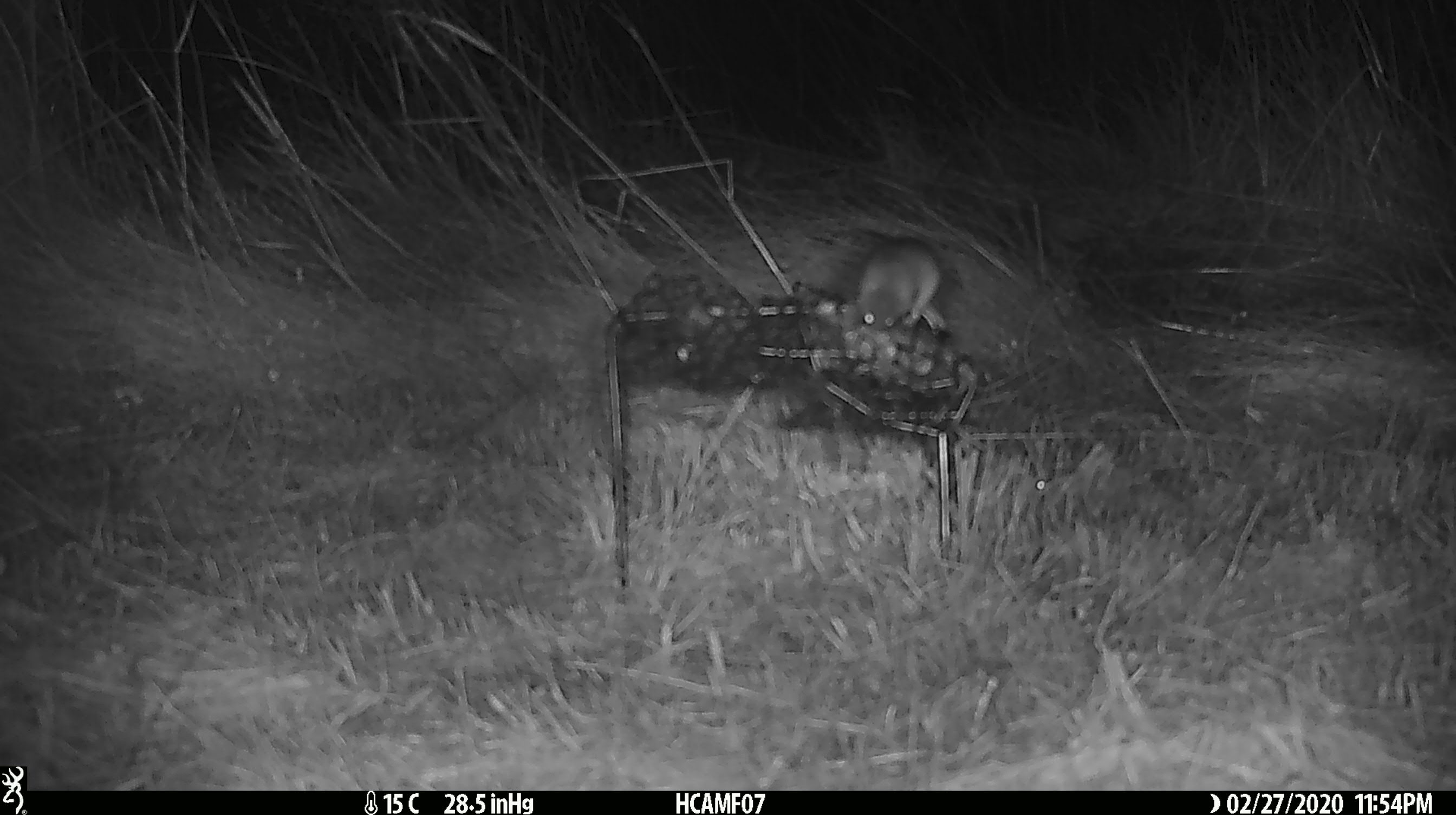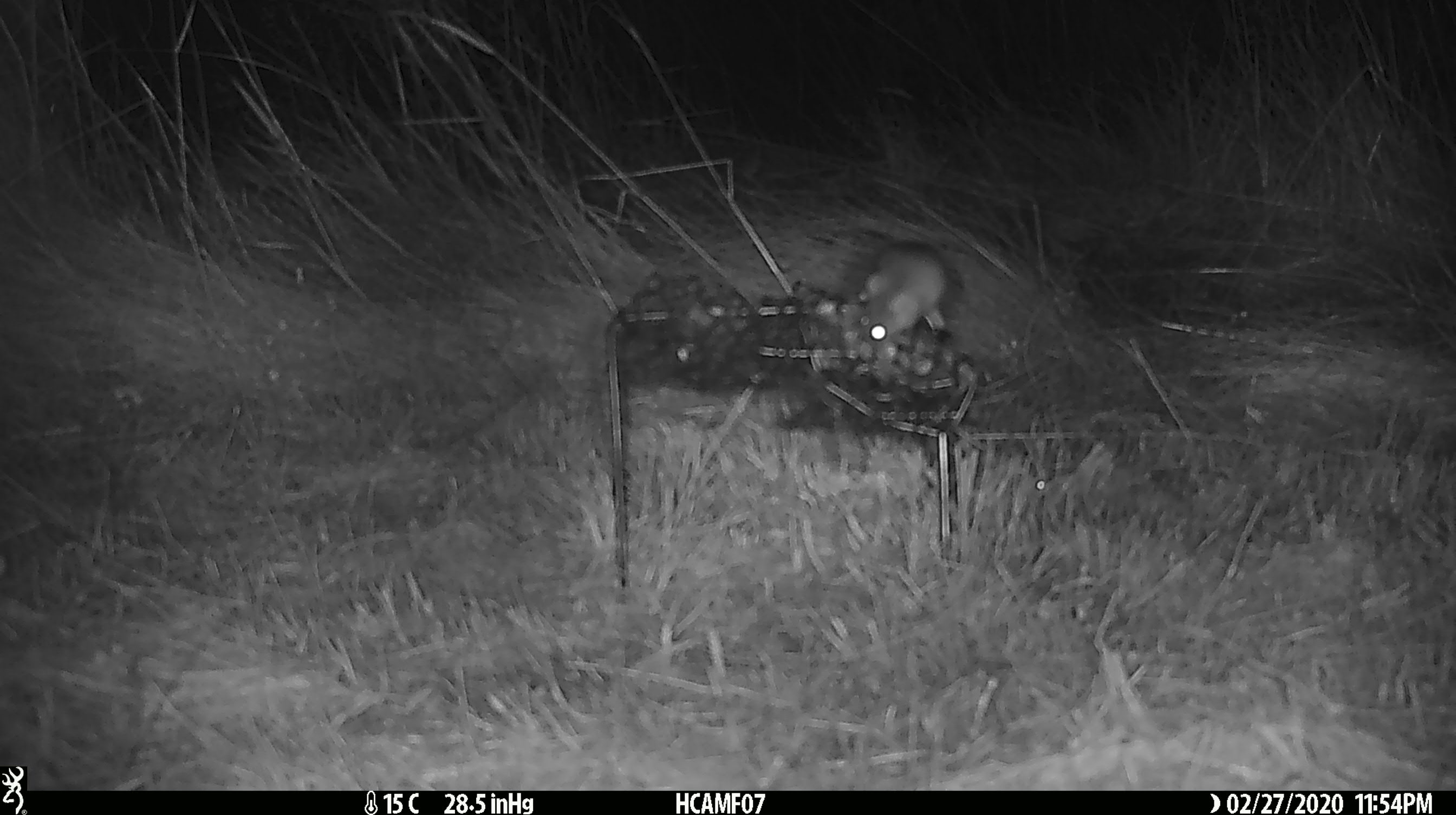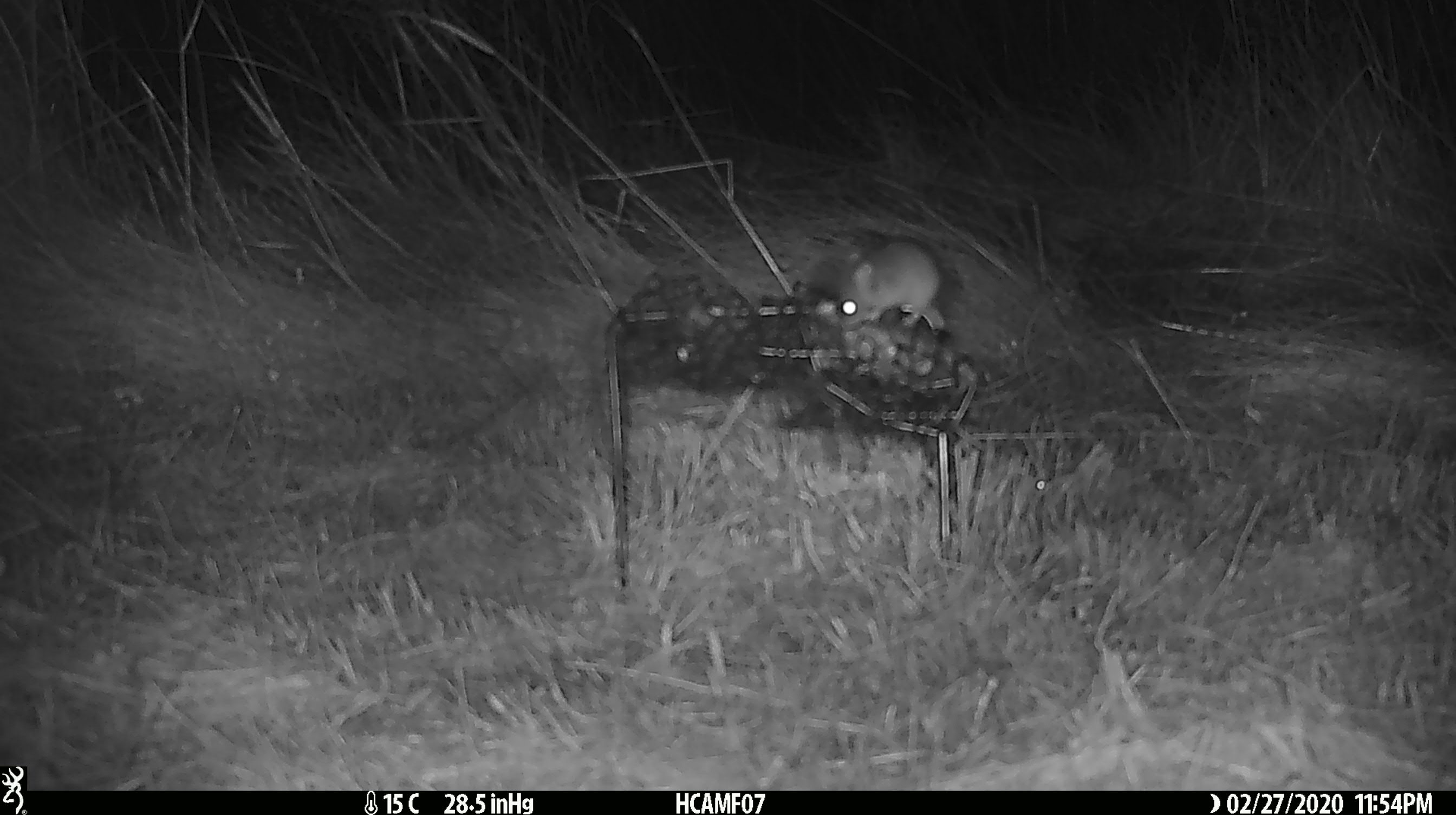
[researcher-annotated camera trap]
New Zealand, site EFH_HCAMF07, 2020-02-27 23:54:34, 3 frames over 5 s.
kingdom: Animalia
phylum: Chordata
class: Mammalia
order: Rodentia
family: Muridae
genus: Mus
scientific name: Mus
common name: mouse